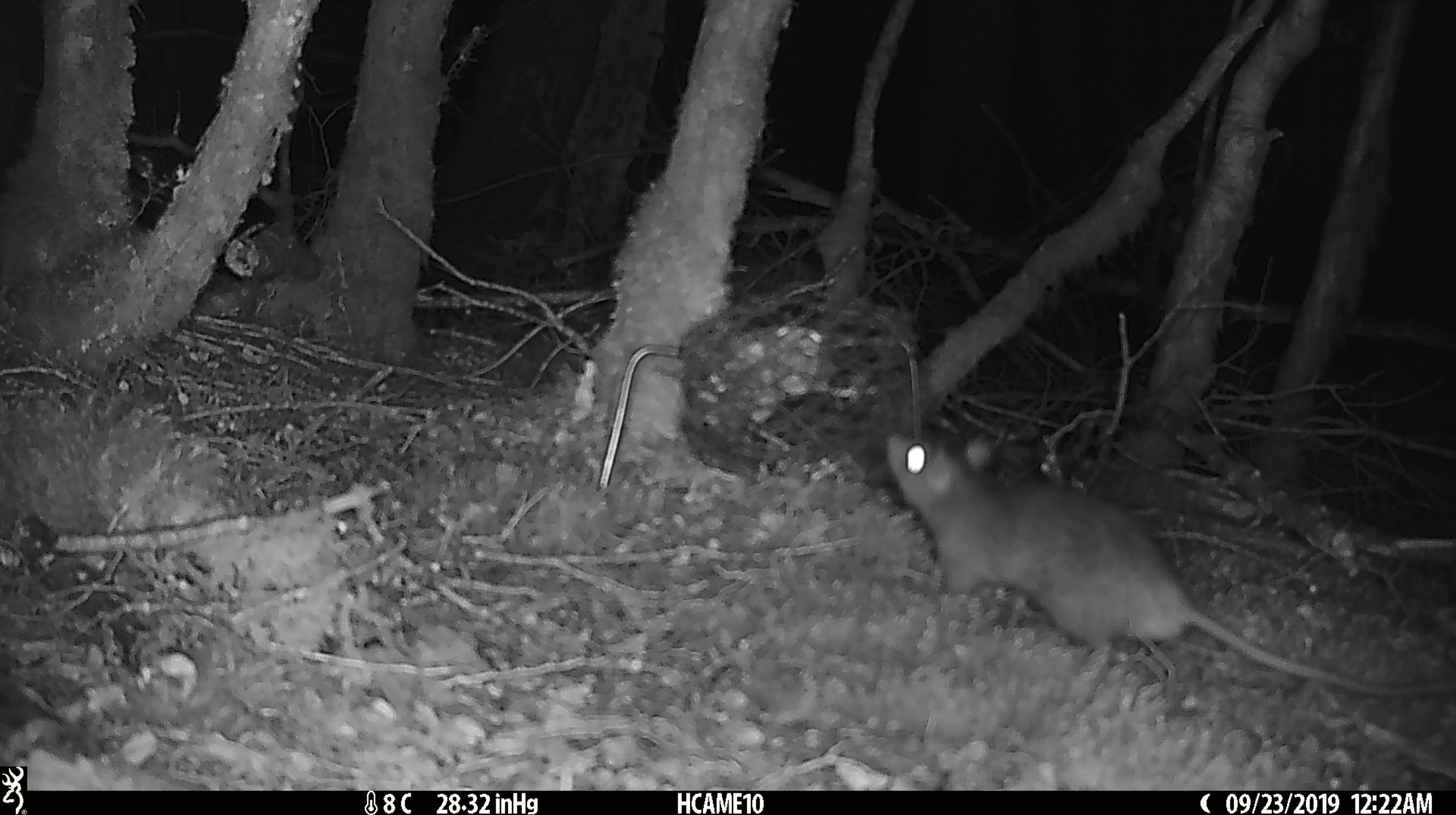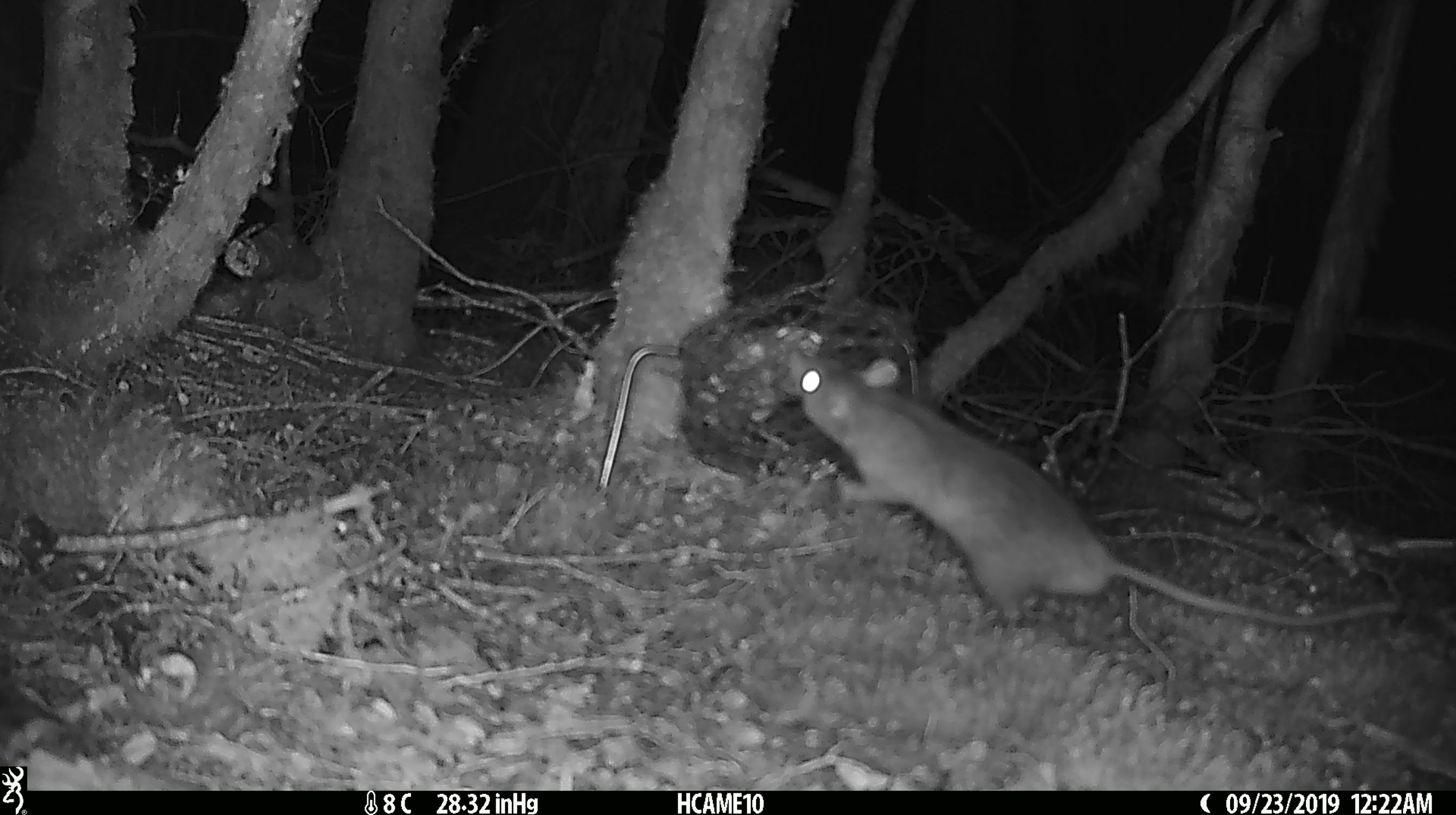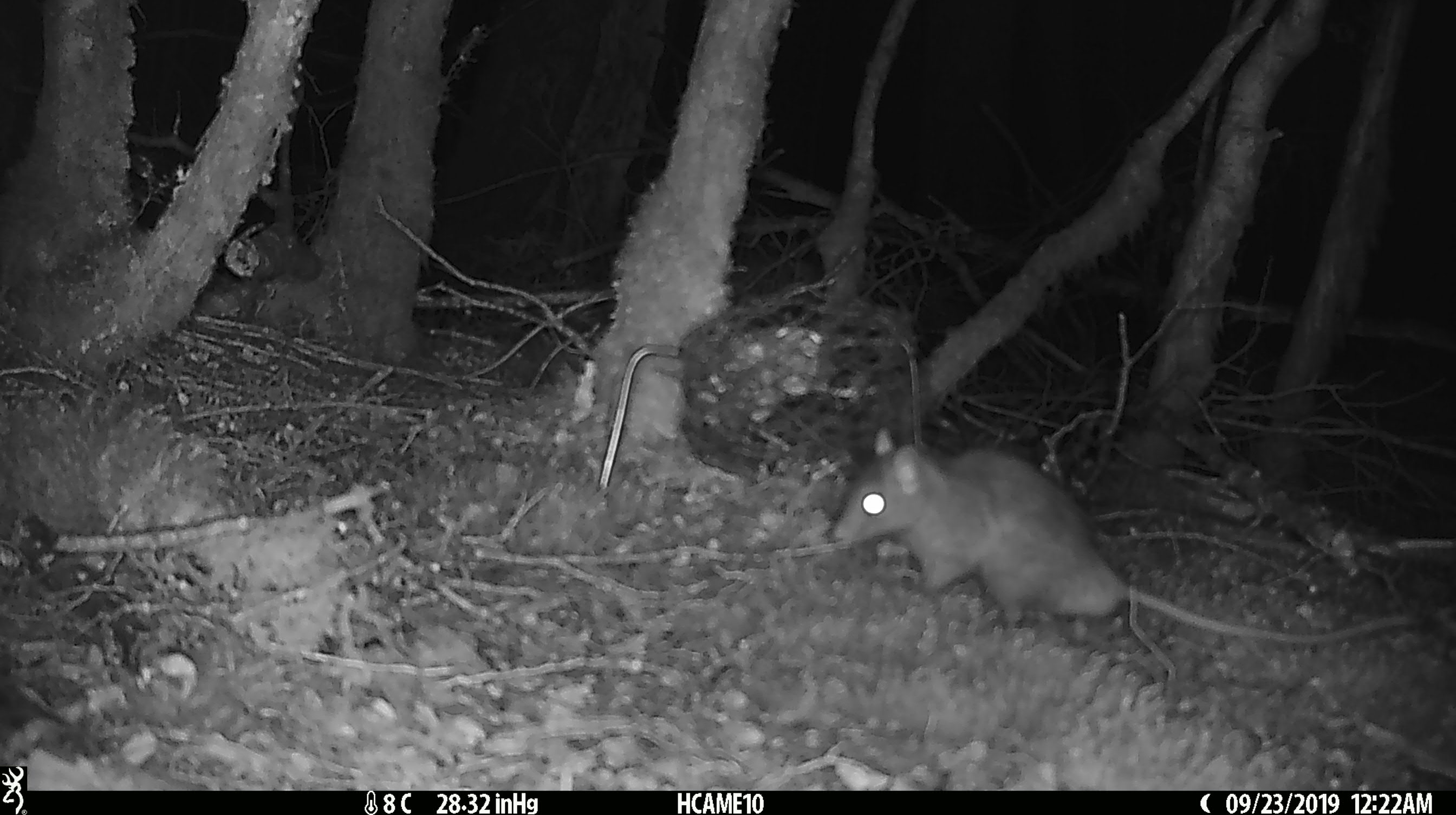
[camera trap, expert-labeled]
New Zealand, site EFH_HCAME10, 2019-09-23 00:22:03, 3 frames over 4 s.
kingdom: Animalia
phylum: Chordata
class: Mammalia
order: Rodentia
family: Muridae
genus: Rattus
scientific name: Rattus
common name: rat